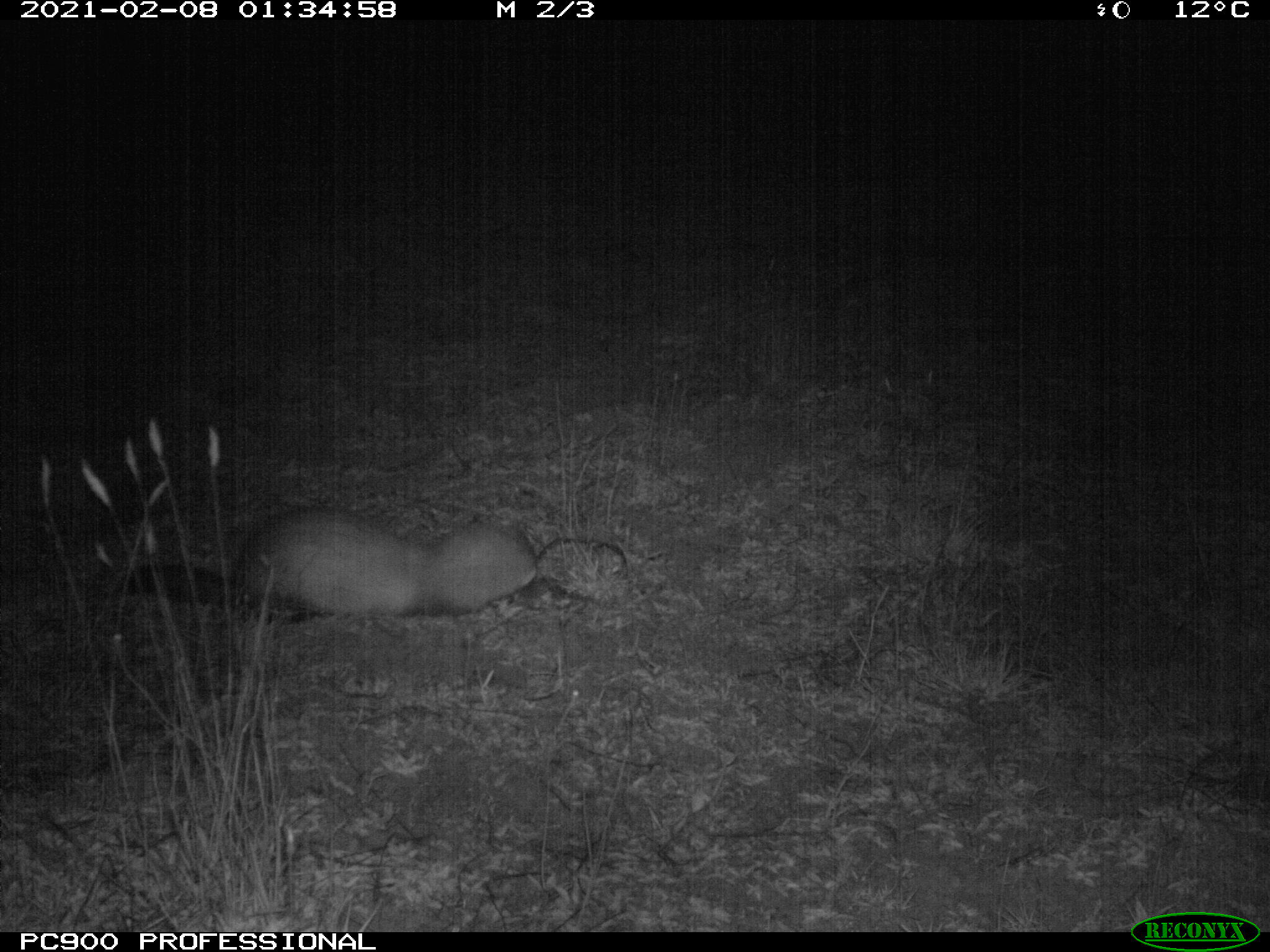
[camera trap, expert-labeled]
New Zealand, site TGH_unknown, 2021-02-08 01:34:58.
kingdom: Animalia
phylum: Chordata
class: Mammalia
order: Carnivora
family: Mustelidae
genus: Mustela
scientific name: Mustela furo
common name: ferret